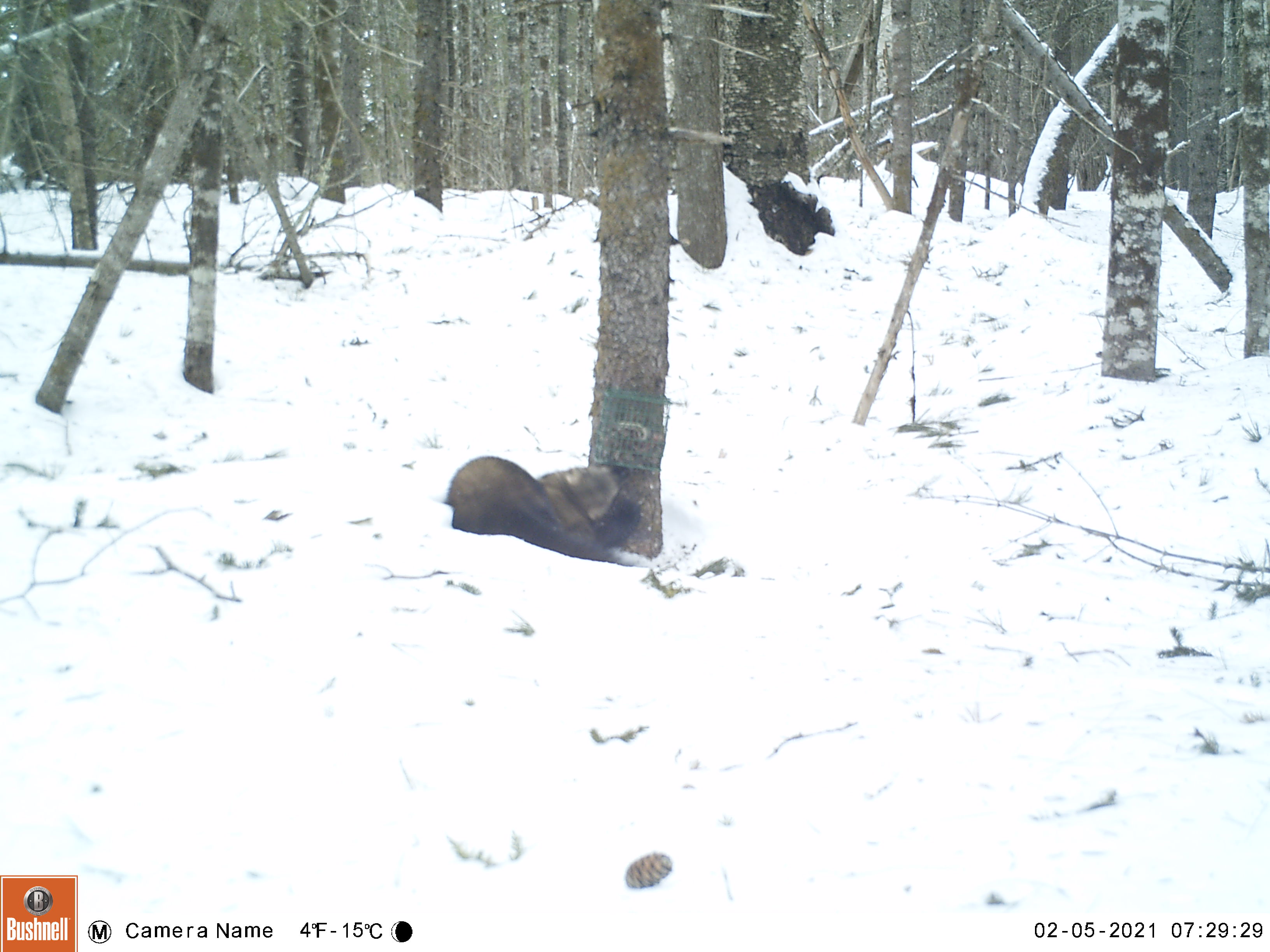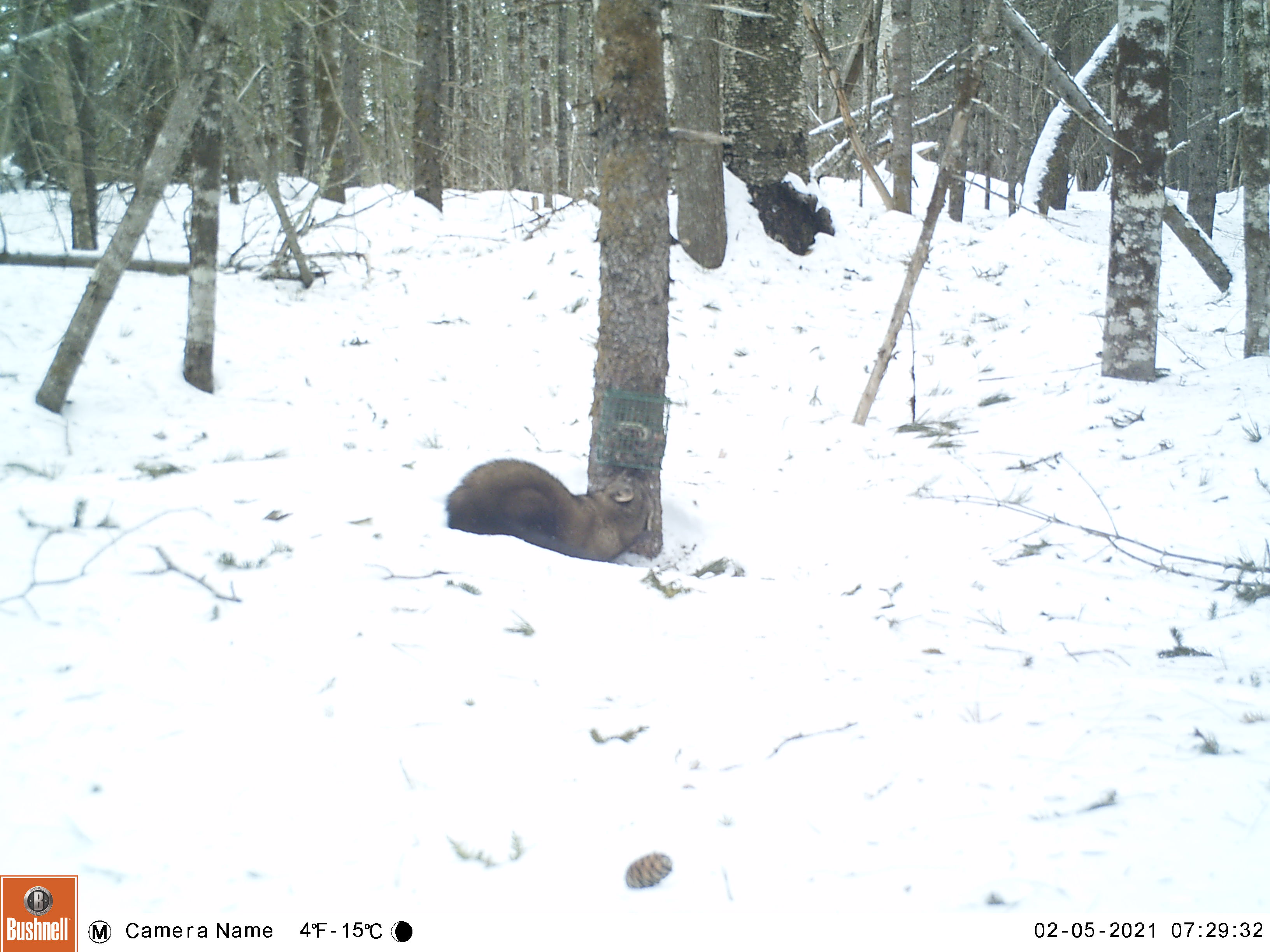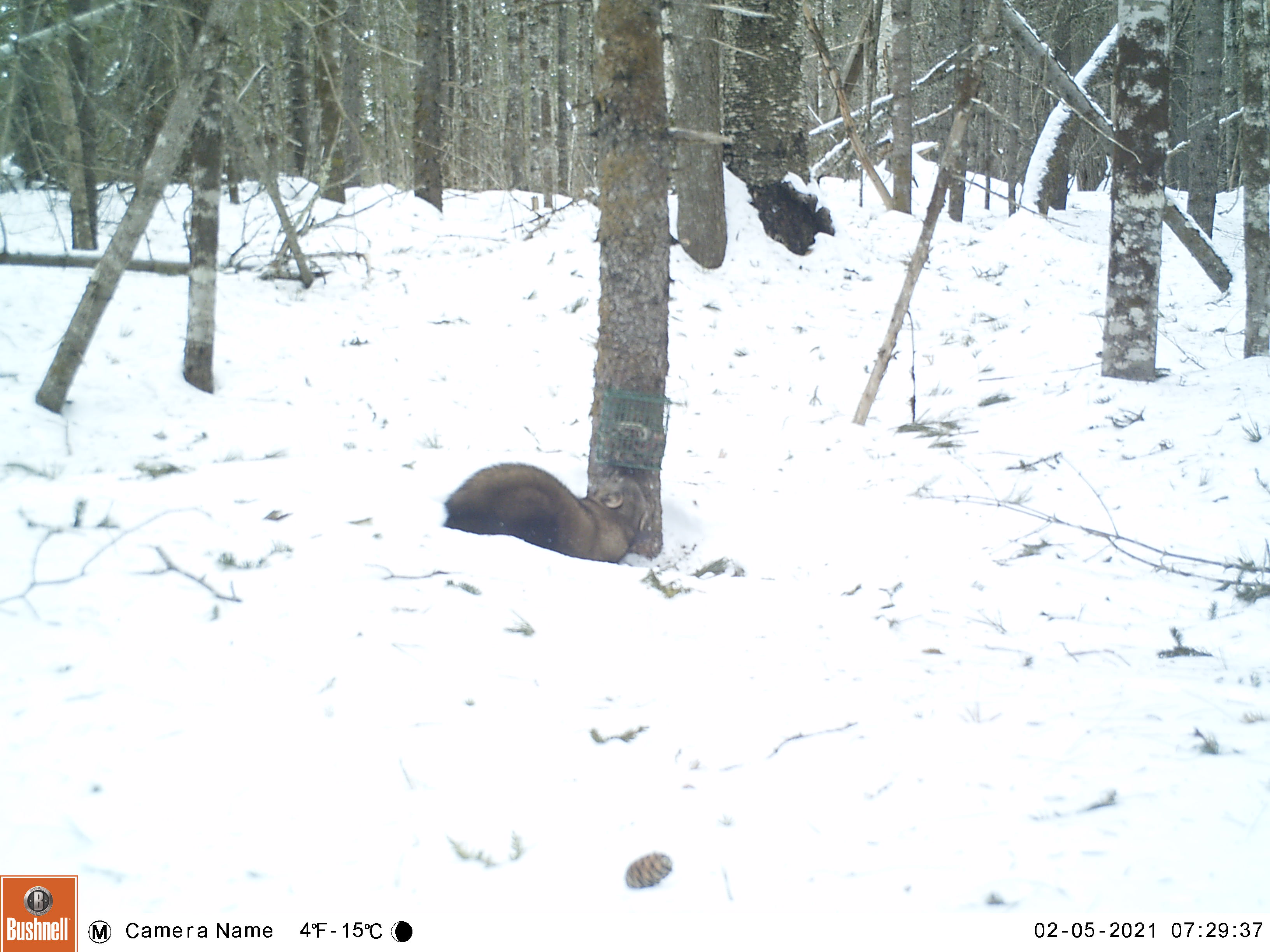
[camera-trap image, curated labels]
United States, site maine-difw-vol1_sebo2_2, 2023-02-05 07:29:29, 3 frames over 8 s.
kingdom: Animalia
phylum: Chordata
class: Mammalia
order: Carnivora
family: Mustelidae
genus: Pekania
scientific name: Pekania pennanti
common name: fisher